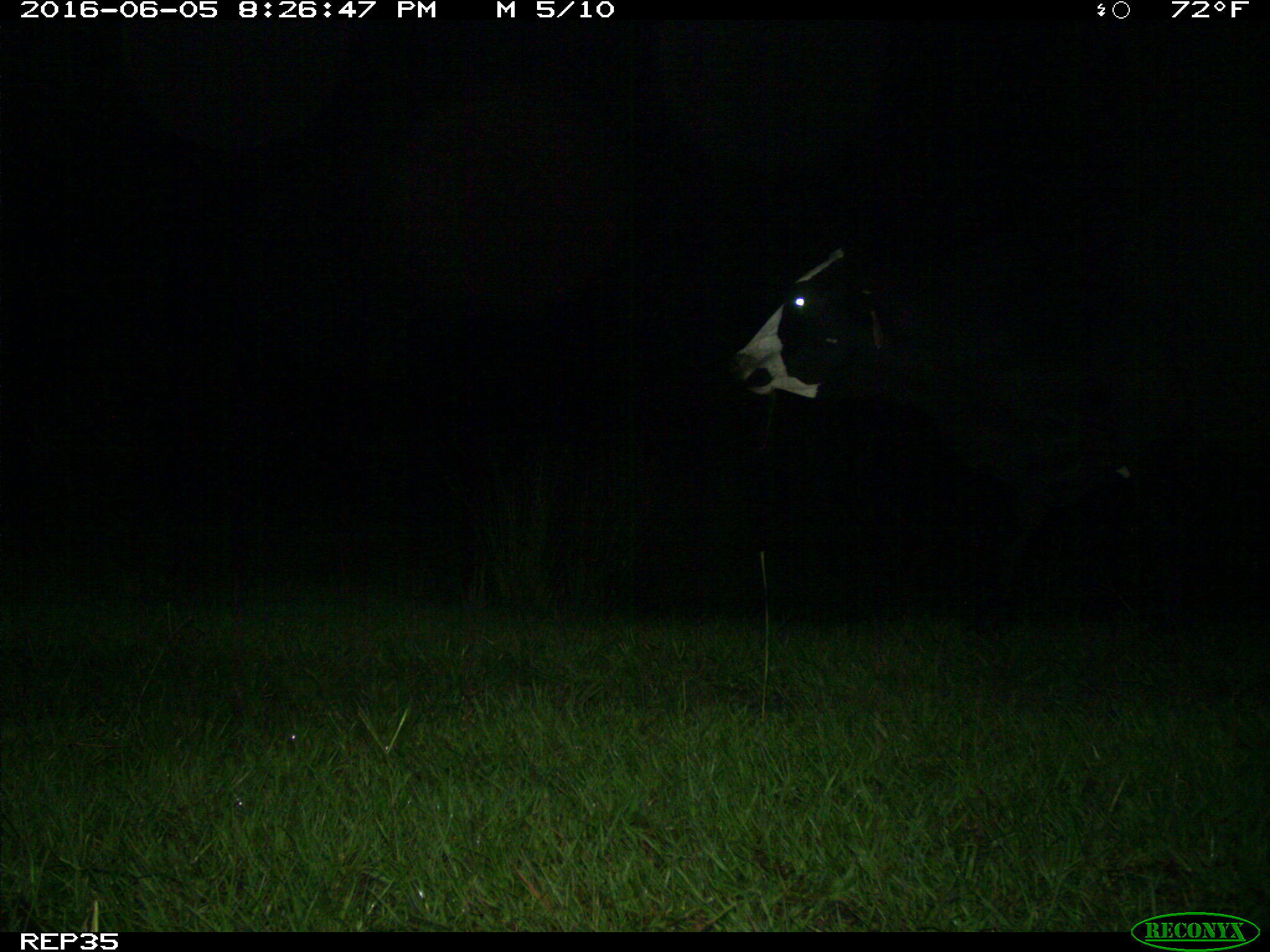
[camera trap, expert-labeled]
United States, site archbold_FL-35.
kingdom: Animalia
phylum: Chordata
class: Mammalia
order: Artiodactyla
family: Bovidae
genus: Bos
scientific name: Bos taurus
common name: domestic cow